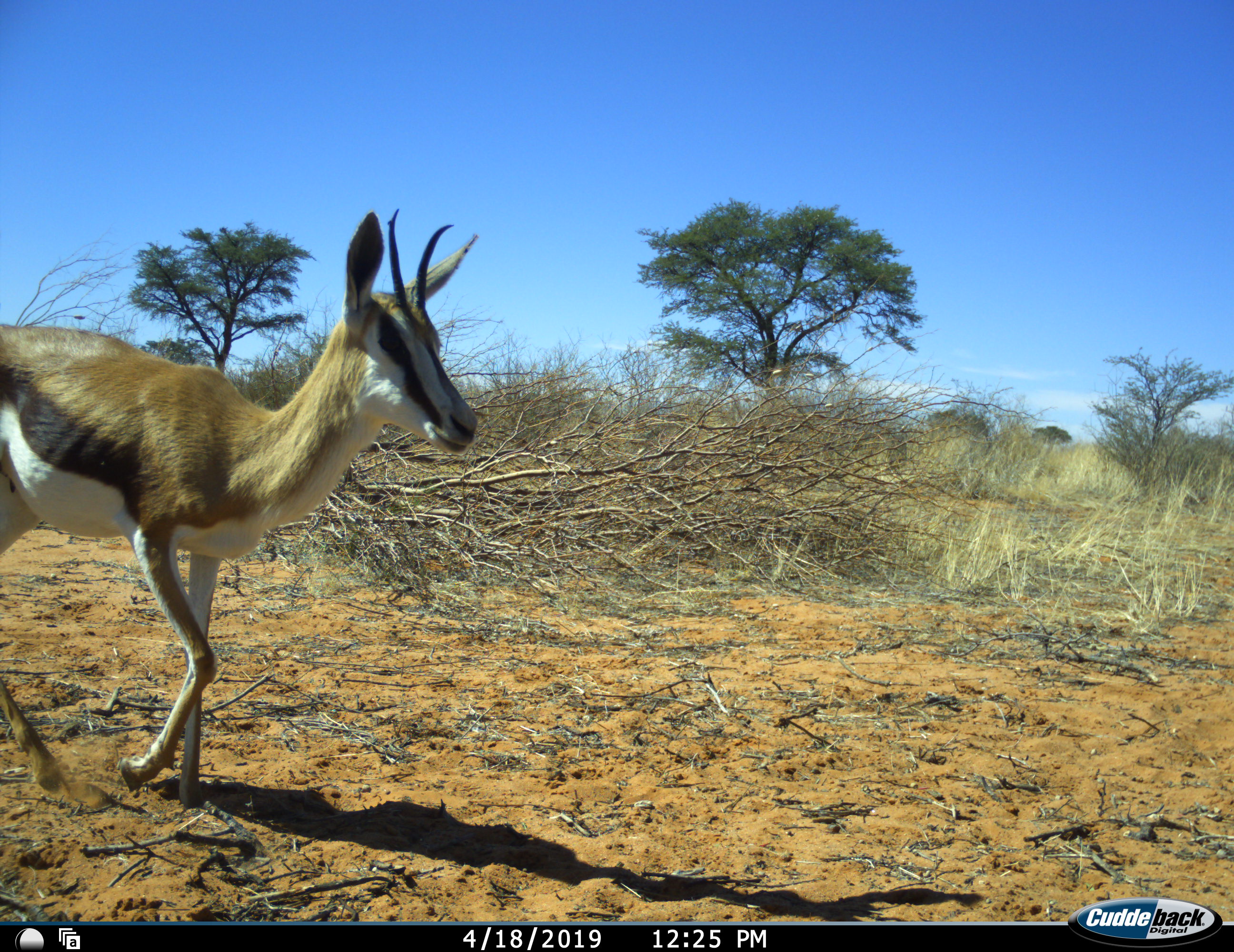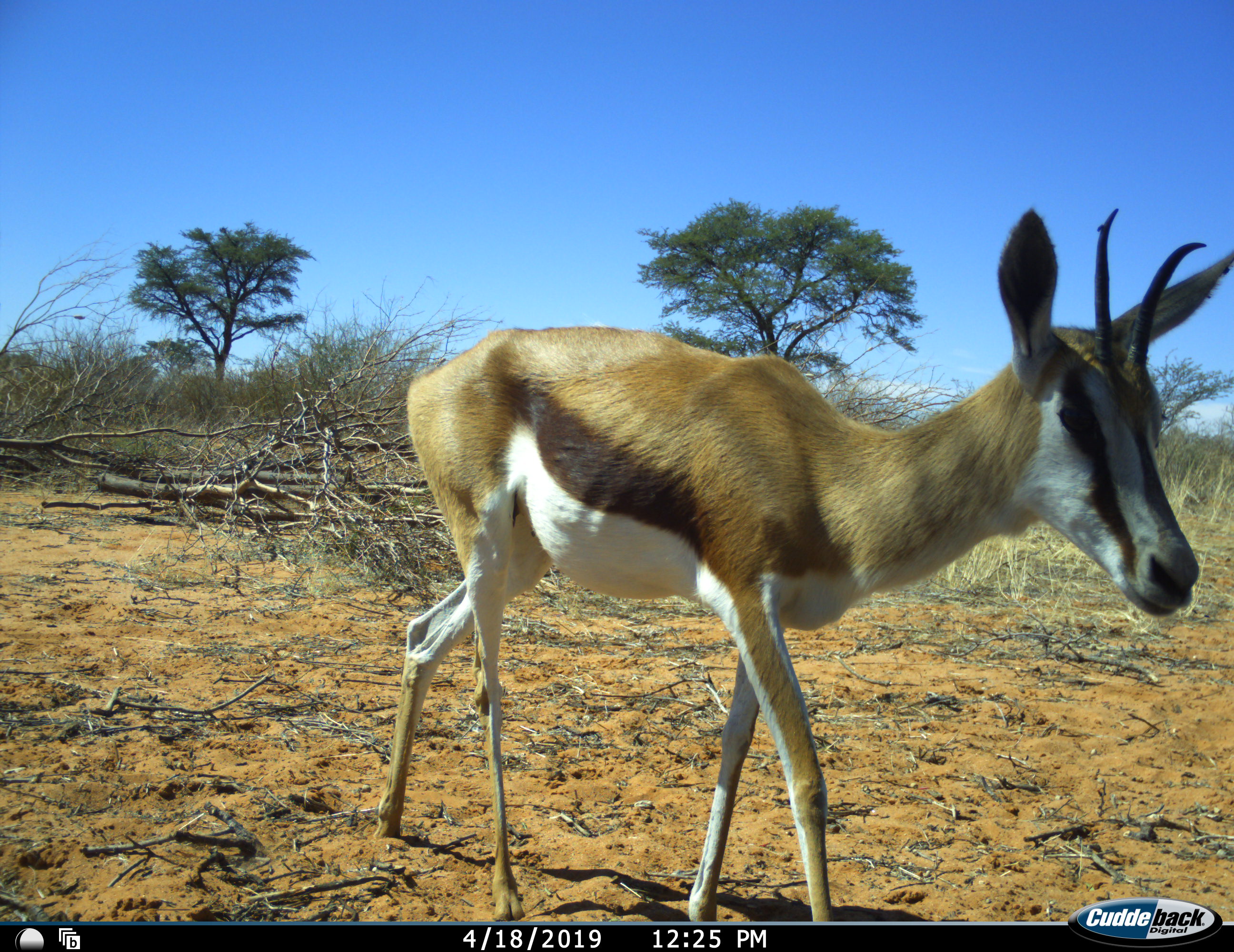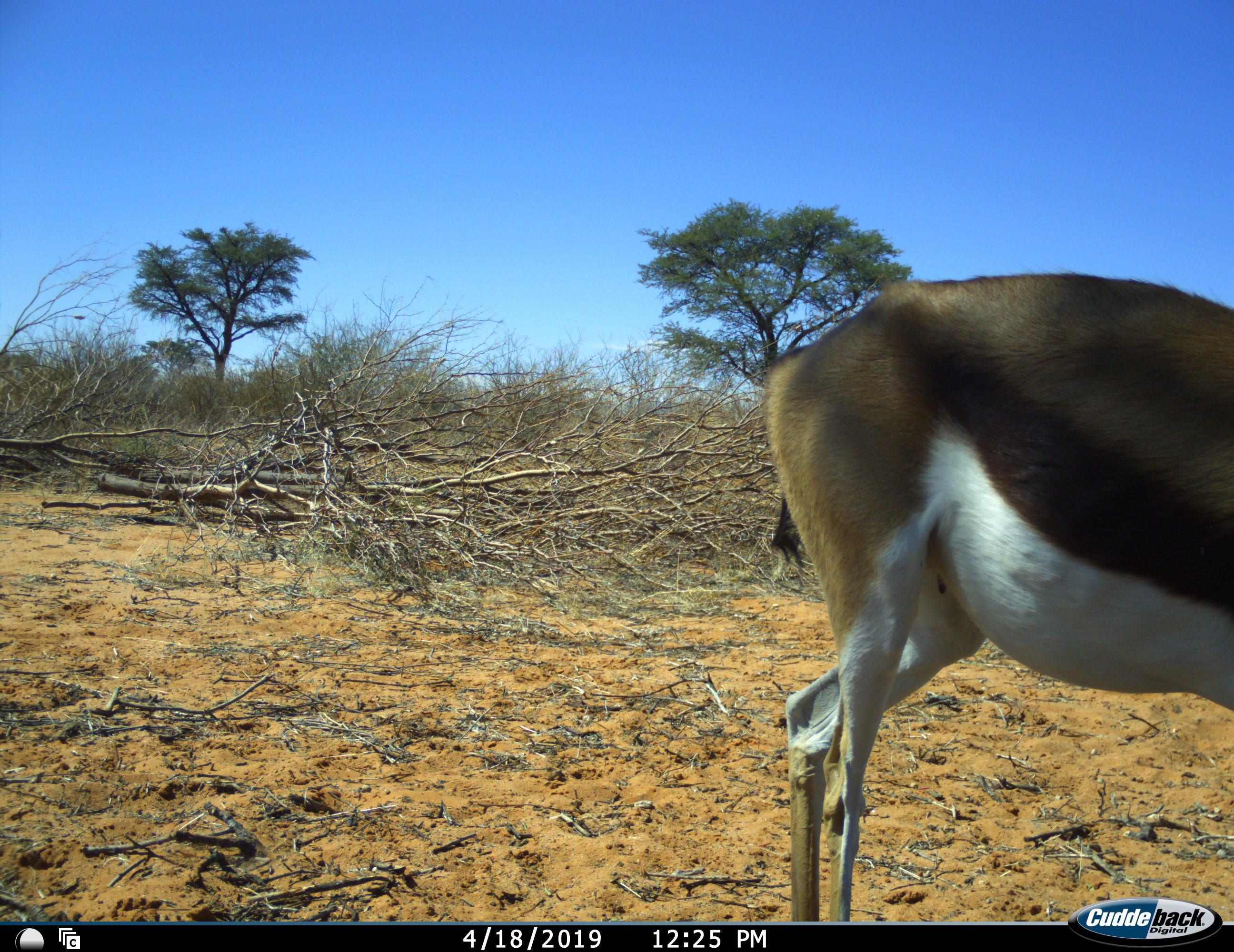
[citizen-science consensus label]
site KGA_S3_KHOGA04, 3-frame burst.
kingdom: Animalia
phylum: Chordata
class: Mammalia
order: Artiodactyla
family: Bovidae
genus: Antidorcas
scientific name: Antidorcas marsupialis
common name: springbok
Springbok (Antidorcas marsupialis), count 1. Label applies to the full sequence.